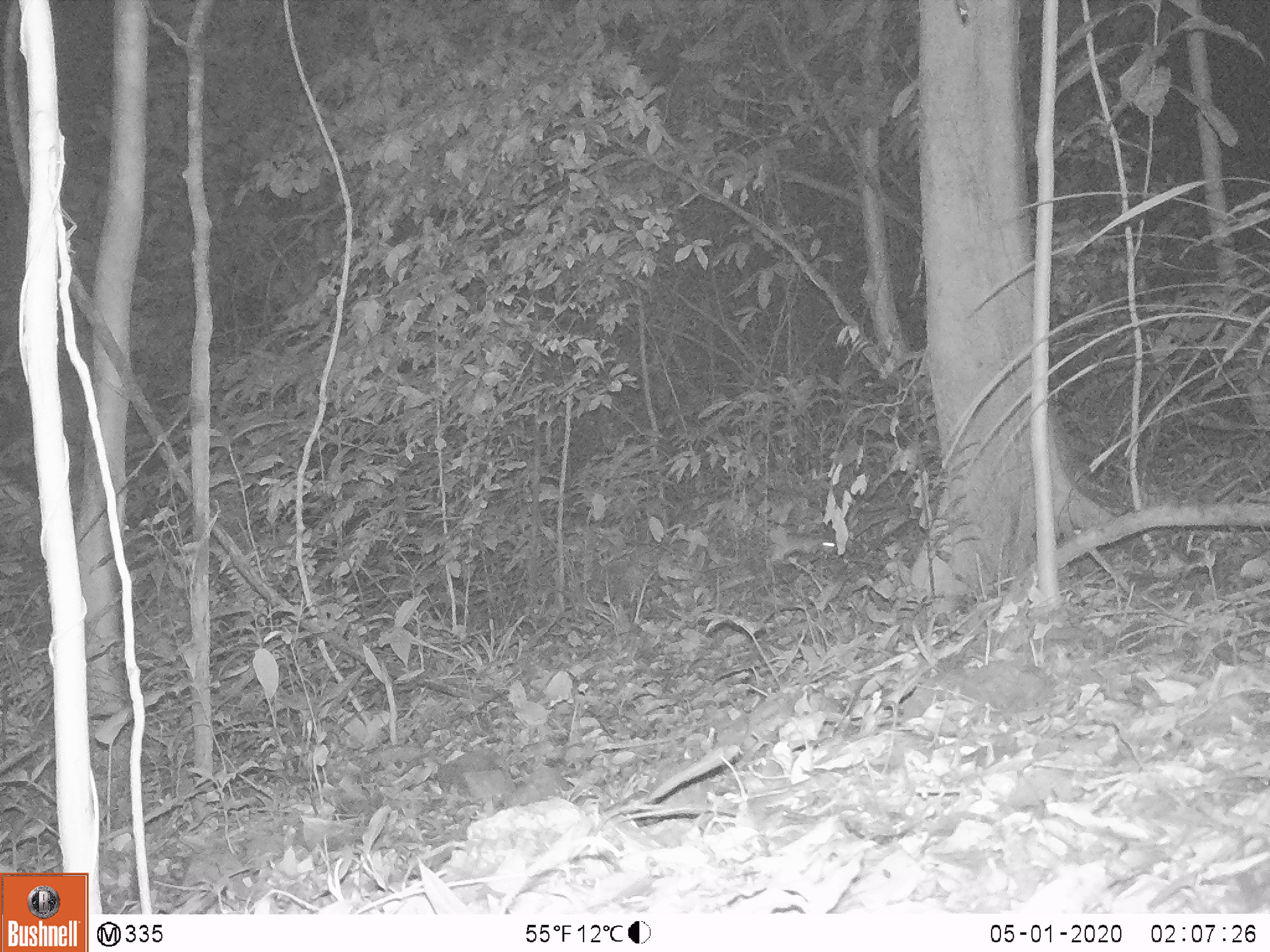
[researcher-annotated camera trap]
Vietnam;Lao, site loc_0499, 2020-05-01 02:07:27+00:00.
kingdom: Animalia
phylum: Chordata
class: Mammalia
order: Rodentia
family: Muridae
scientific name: Muridae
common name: old-world mice and rats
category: unidentified murid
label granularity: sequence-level